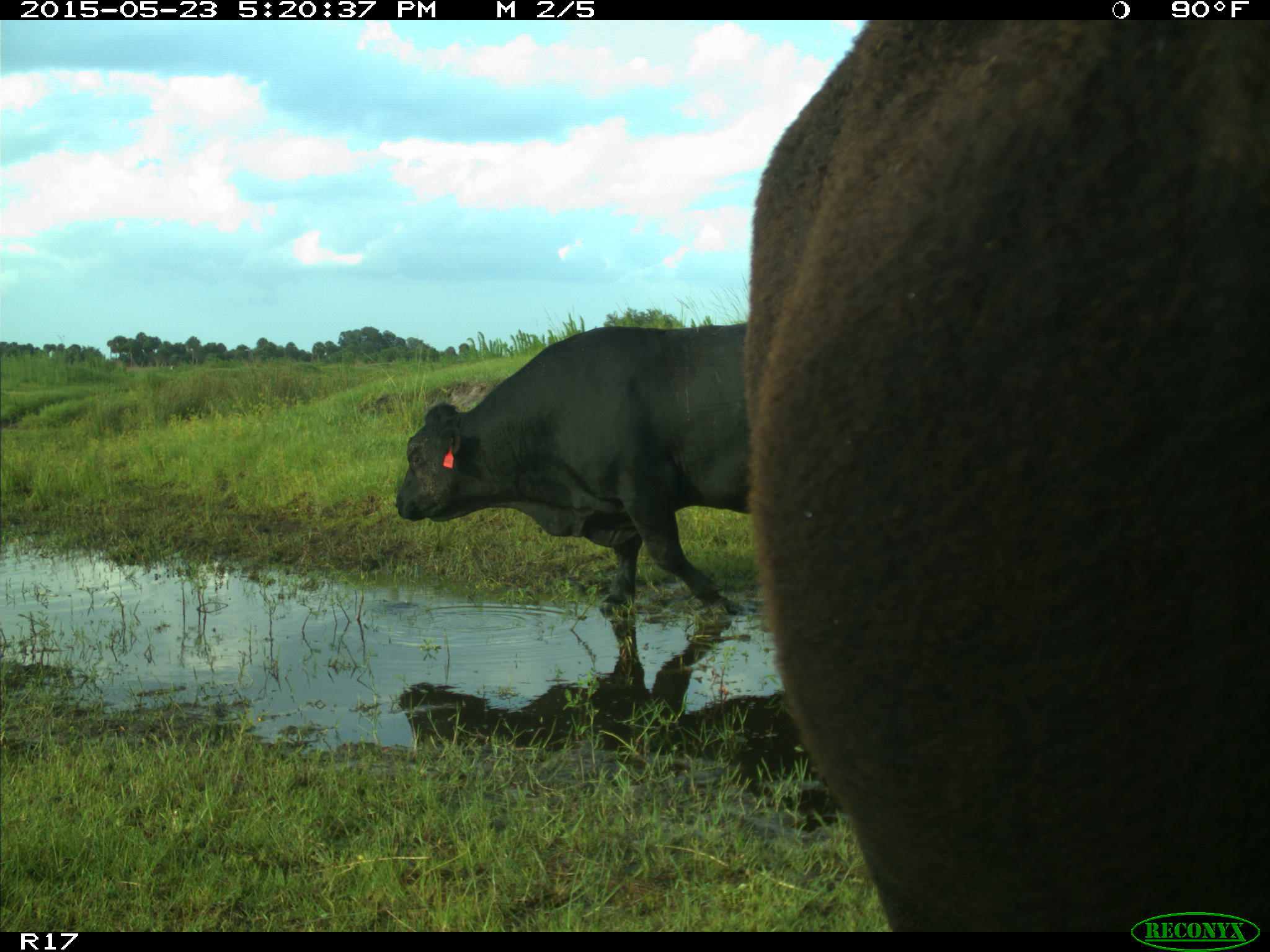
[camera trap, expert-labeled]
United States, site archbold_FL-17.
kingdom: Animalia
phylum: Chordata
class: Mammalia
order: Artiodactyla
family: Bovidae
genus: Bos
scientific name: Bos taurus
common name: domestic cow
Bos taurus (domestic cow).